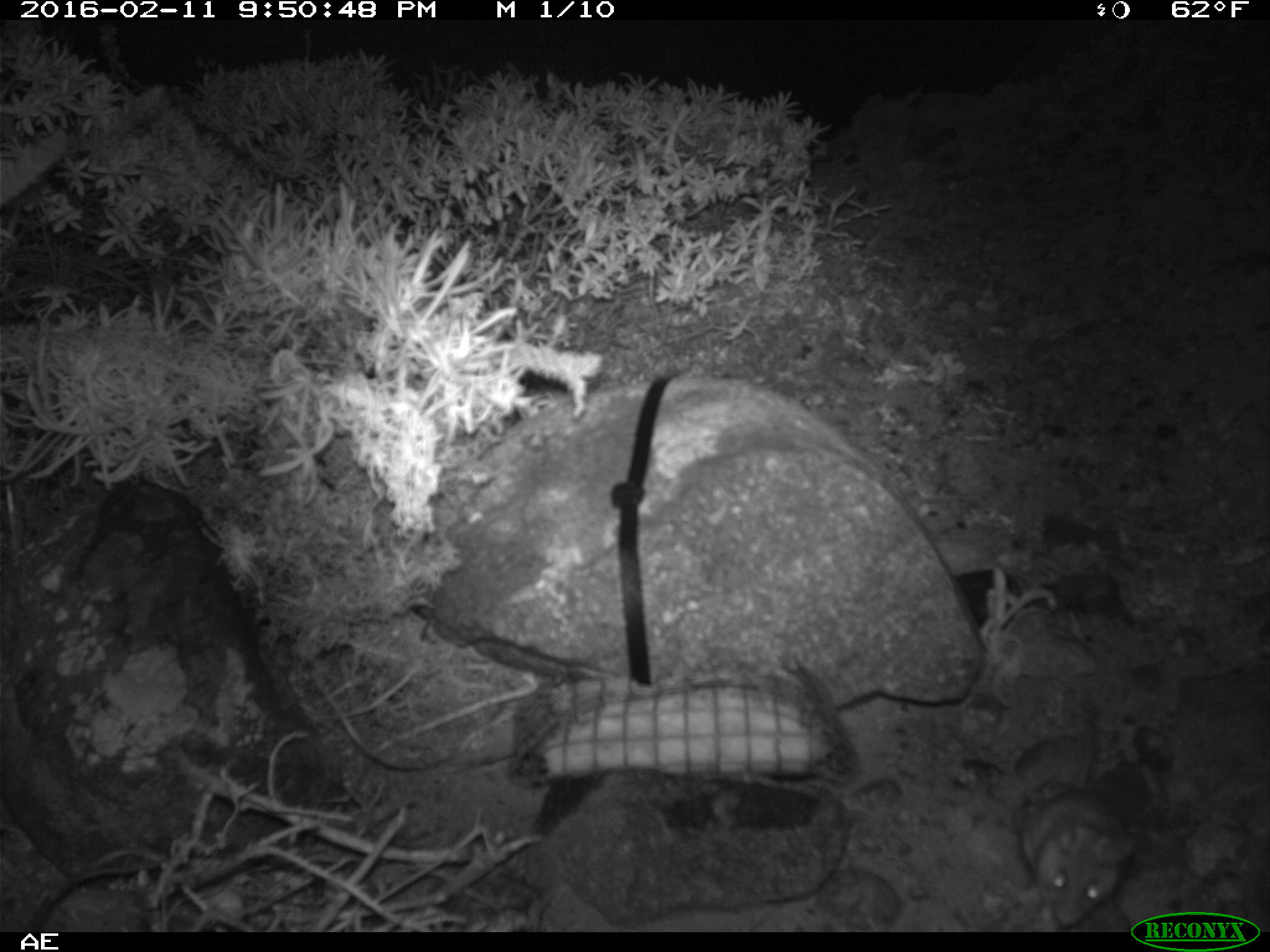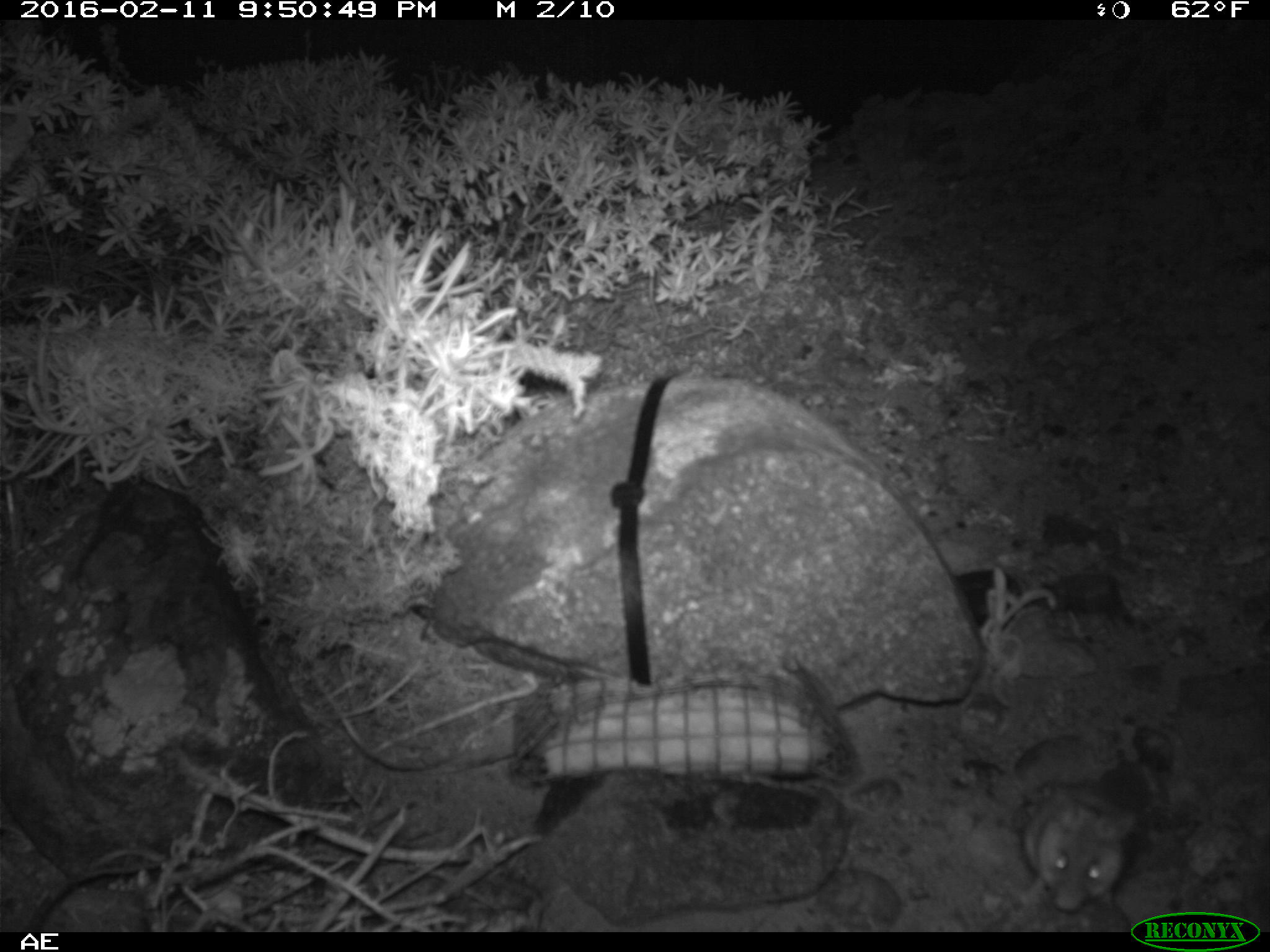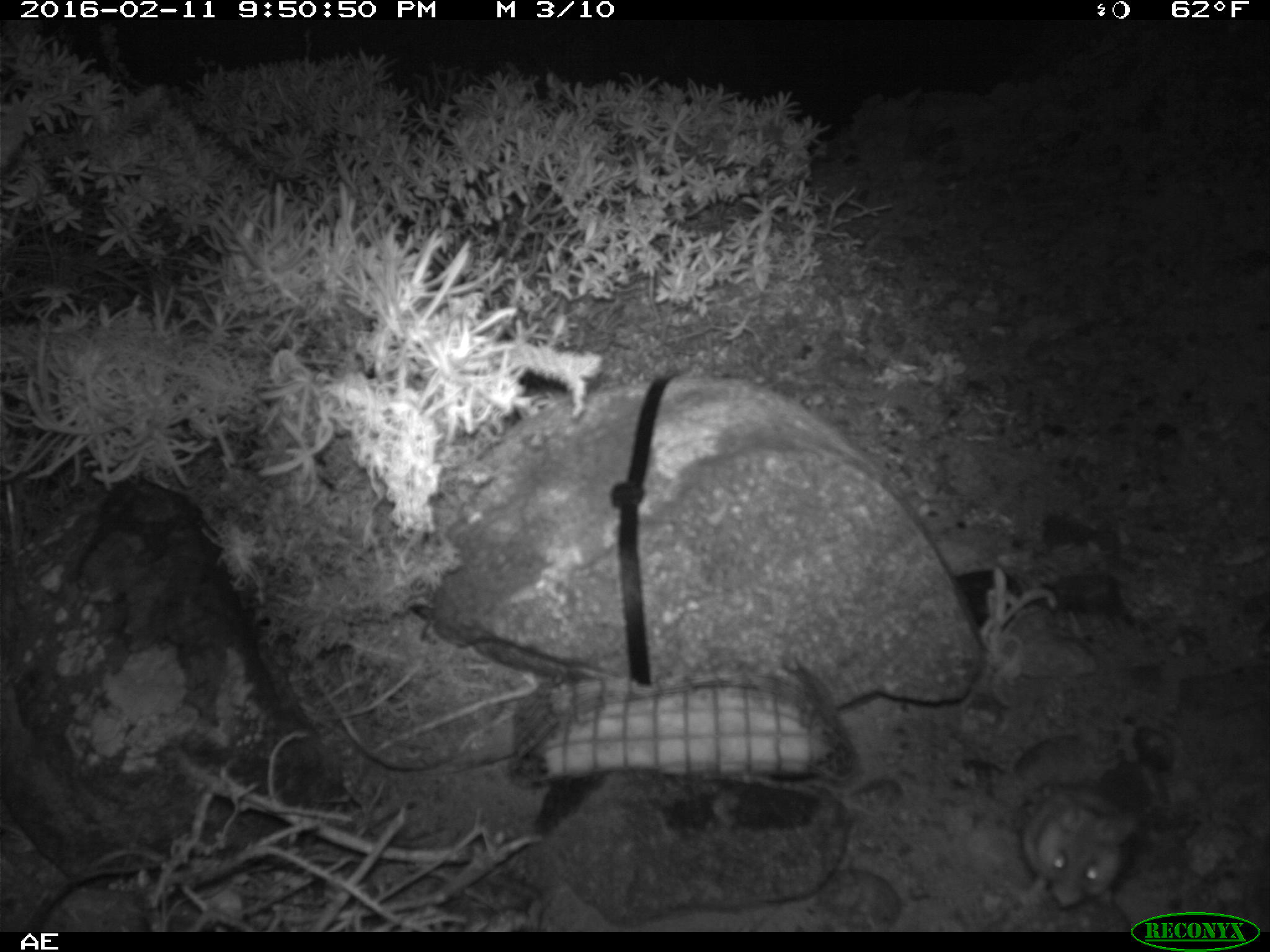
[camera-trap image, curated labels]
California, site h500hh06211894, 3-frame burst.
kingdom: Animalia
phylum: Chordata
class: Mammalia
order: Rodentia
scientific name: Rodentia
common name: rodent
Rodent (Rodentia).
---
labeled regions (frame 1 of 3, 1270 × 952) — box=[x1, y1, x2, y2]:
rodent: box=[1021, 679, 1136, 927]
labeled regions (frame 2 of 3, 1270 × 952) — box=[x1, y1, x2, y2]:
rodent: box=[1015, 783, 1135, 920]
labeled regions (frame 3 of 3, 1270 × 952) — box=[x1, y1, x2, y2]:
rodent: box=[1018, 782, 1144, 910]